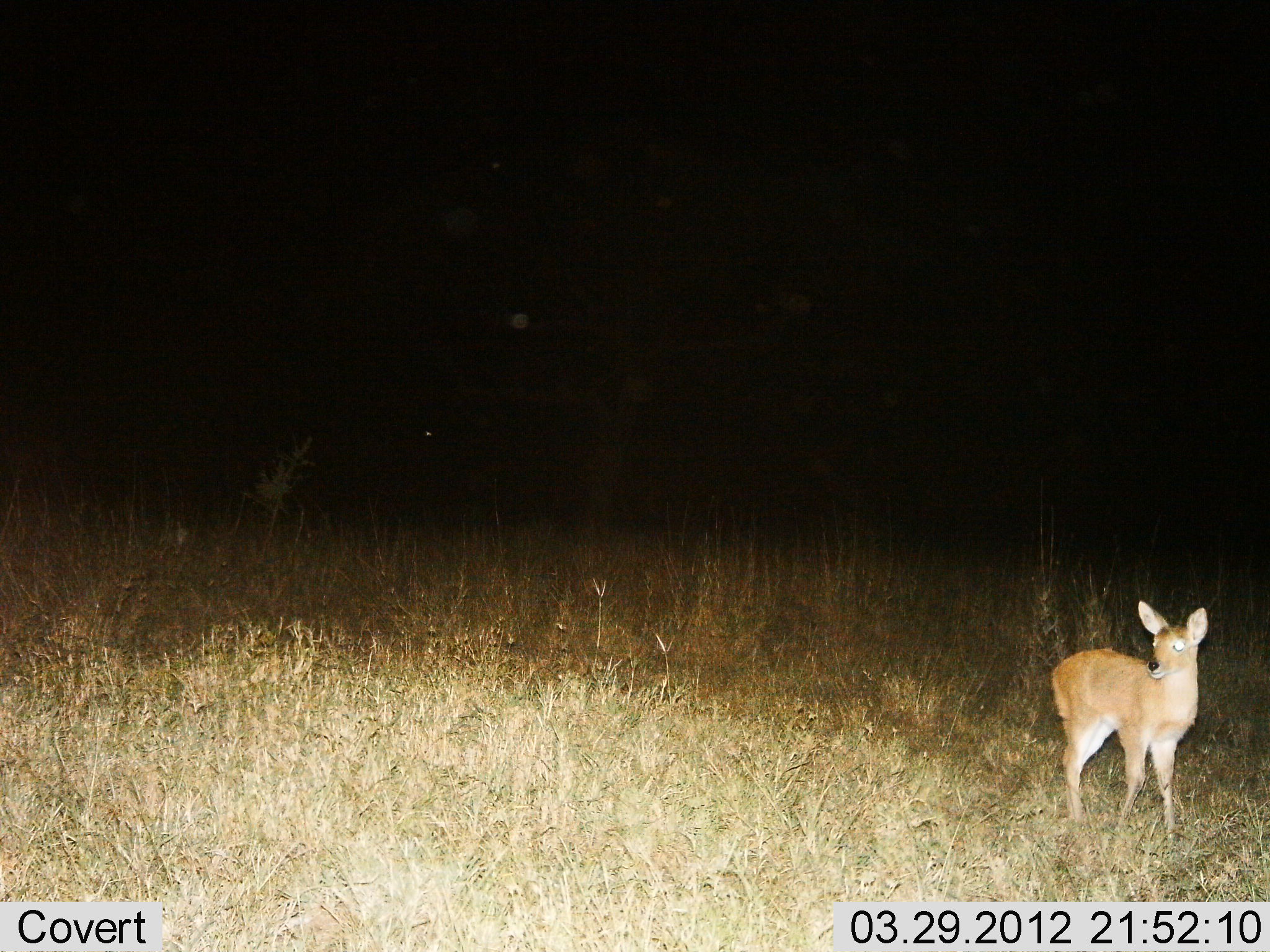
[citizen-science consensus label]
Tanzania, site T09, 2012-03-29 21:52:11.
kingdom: Animalia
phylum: Chordata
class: Mammalia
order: Artiodactyla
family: Bovidae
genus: Redunca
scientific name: Redunca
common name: reedbuck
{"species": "reedbuck (Redunca)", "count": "1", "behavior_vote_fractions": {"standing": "100%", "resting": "0%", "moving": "0%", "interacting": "0%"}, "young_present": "7%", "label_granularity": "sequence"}